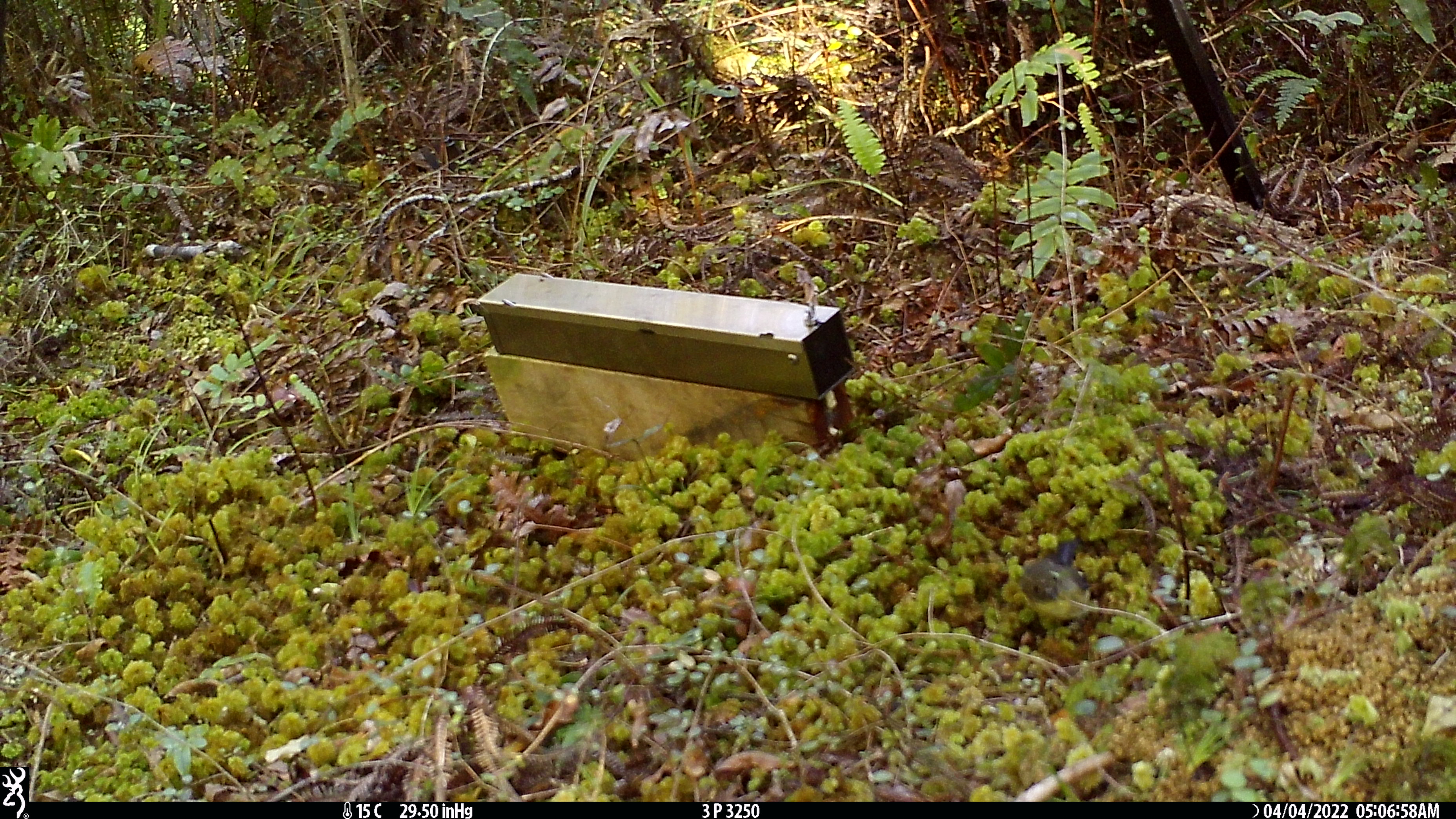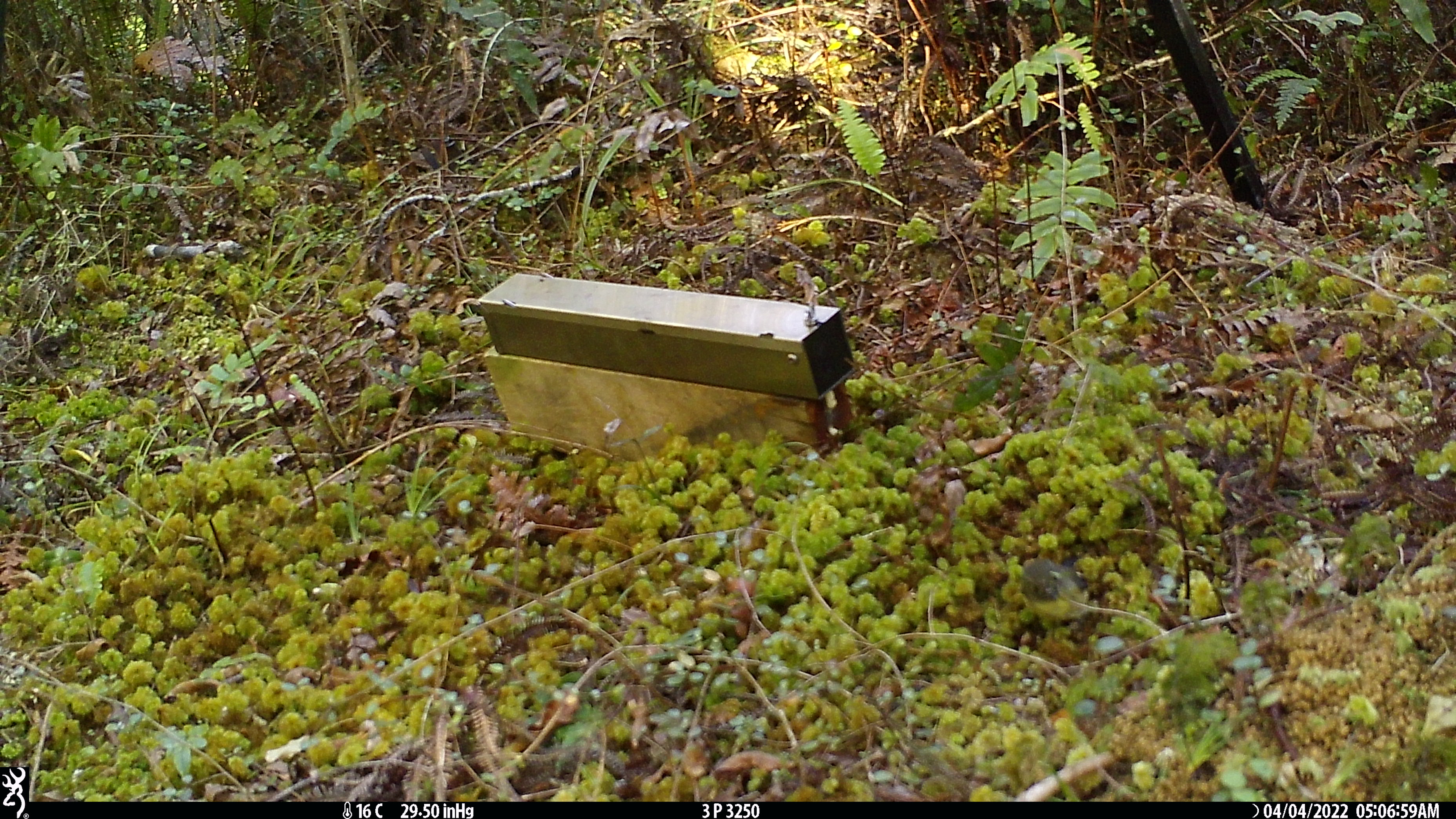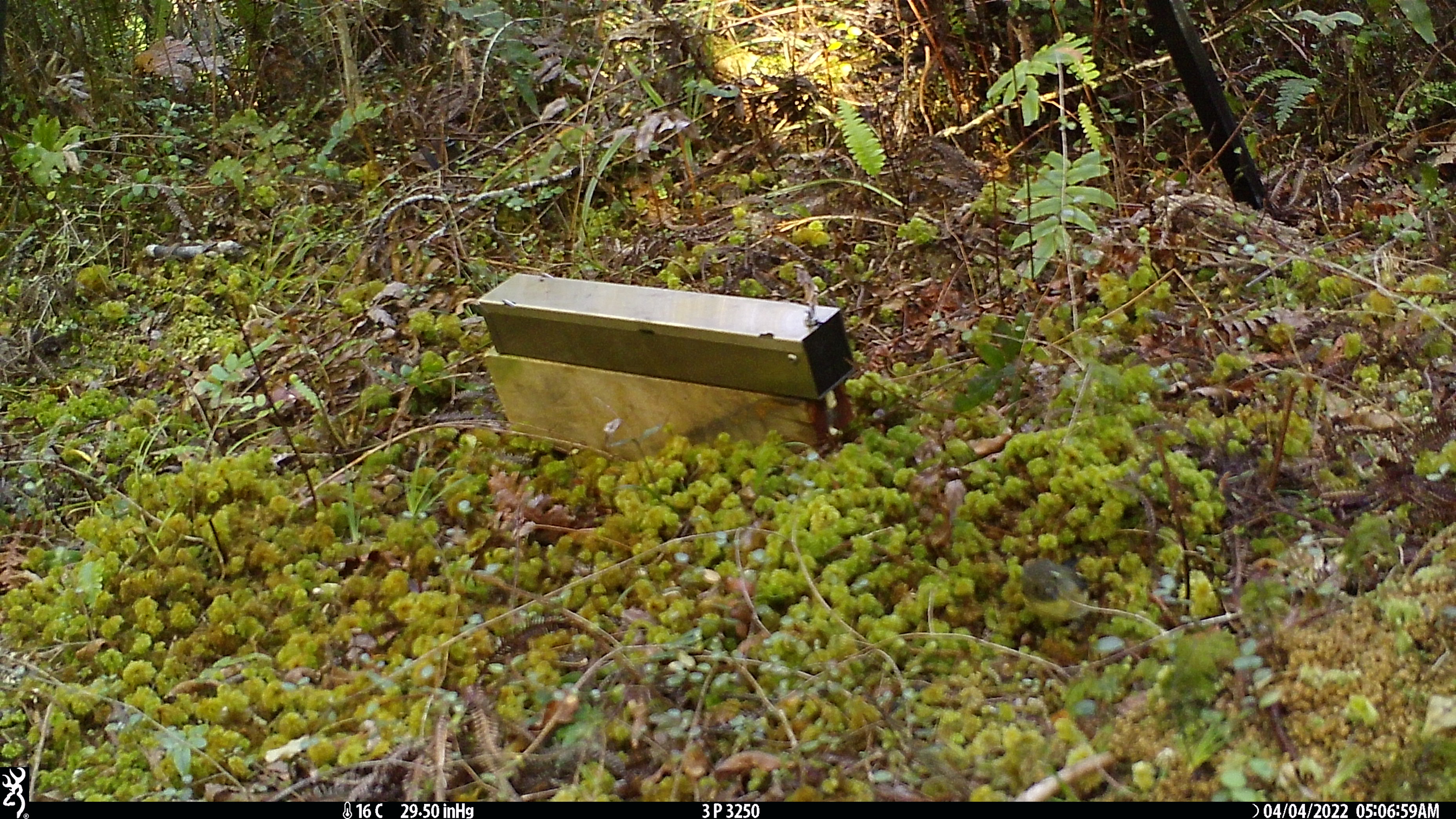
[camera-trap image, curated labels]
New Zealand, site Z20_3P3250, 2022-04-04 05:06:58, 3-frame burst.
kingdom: Animalia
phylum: Chordata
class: Aves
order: Passeriformes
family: Petroicidae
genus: Petroica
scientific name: Petroica macrocephala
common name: tomtit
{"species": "tomtit (Petroica macrocephala)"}